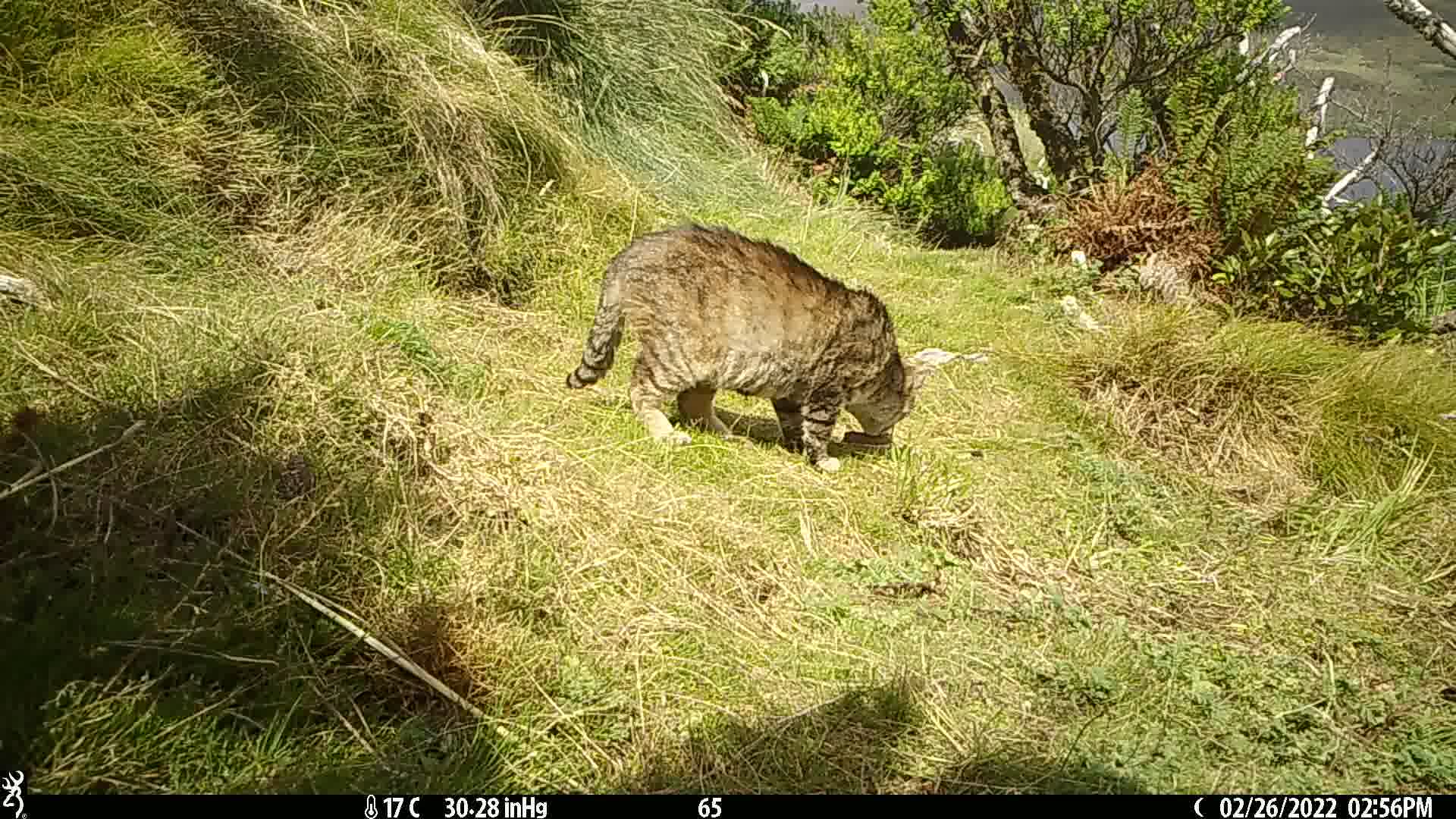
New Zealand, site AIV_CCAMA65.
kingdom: Animalia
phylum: Chordata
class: Mammalia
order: Carnivora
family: Felidae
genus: Felis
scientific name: Felis catus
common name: domestic cat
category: cat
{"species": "cat (domestic cat) (Felis catus)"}